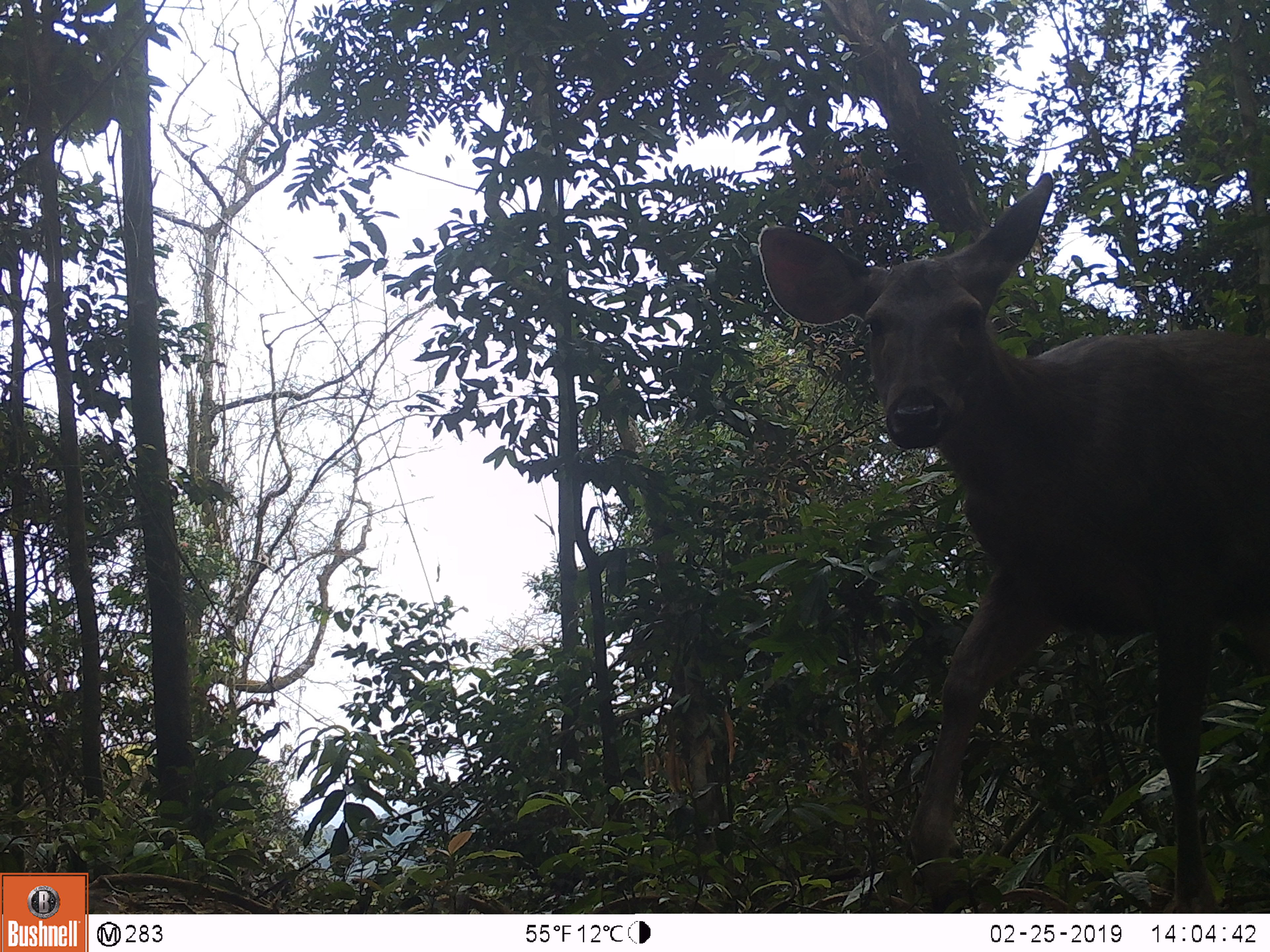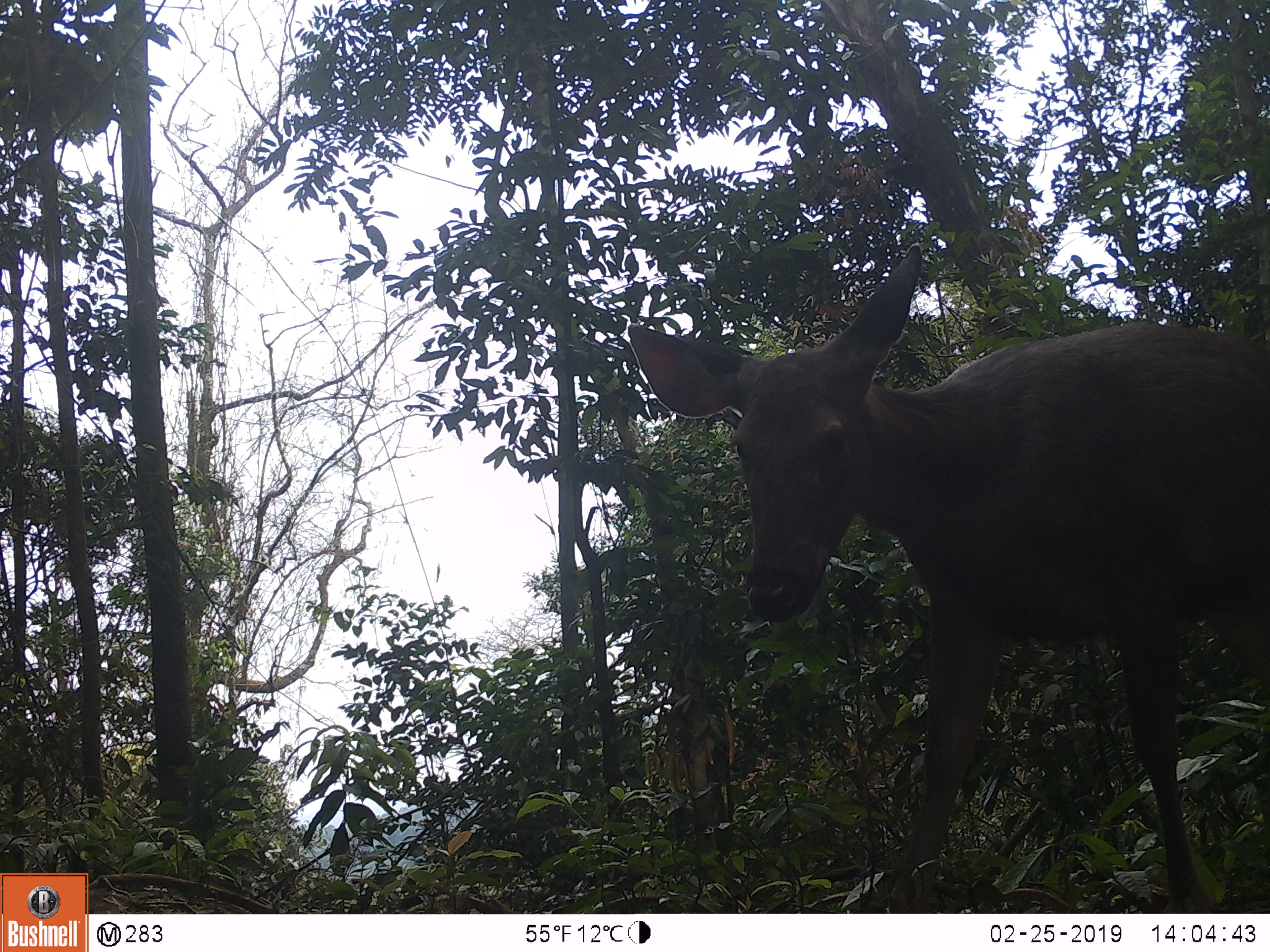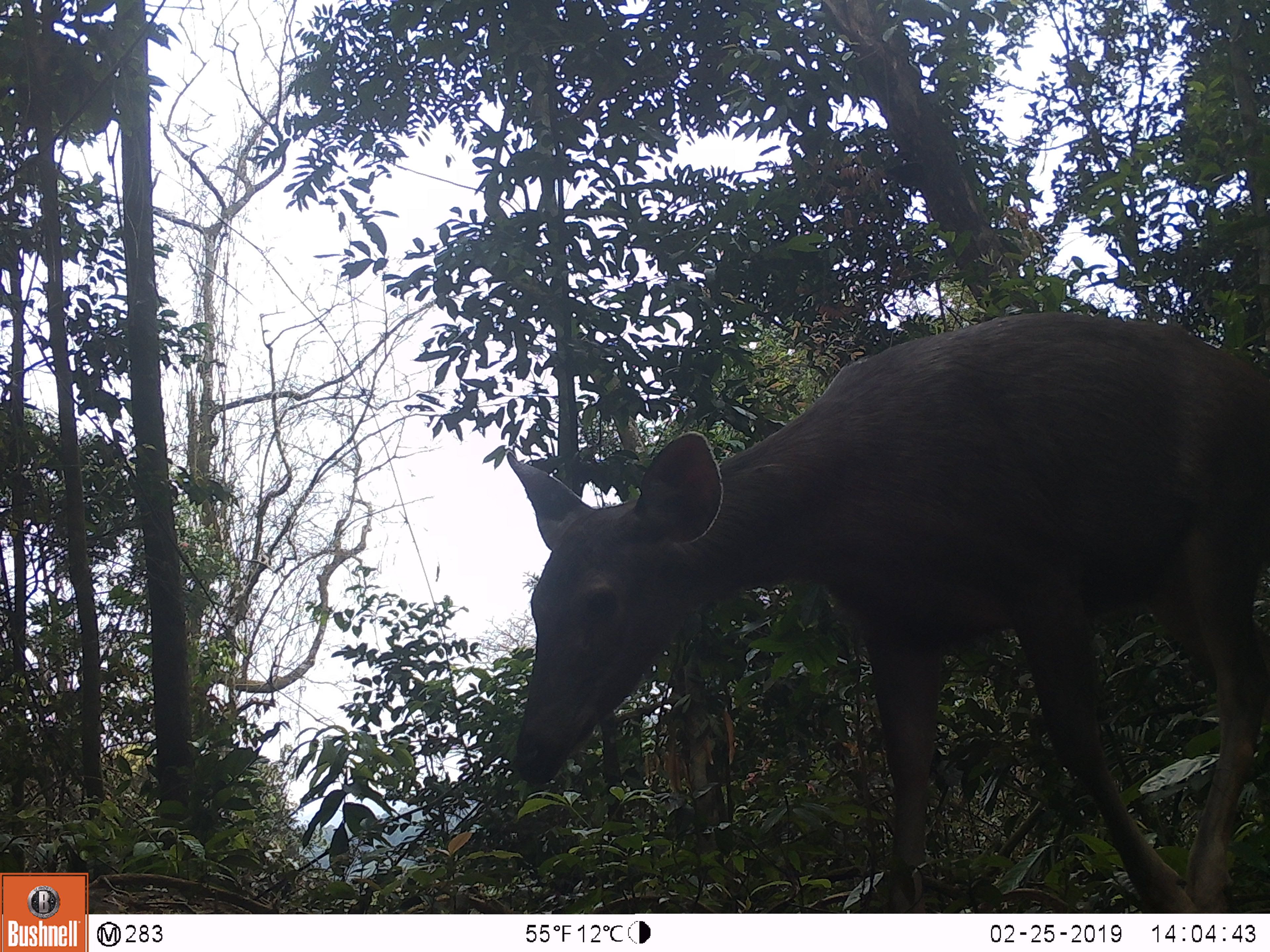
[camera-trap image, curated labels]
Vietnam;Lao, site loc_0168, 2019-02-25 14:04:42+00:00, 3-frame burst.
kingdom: Animalia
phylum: Chordata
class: Mammalia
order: Artiodactyla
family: Cervidae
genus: Rusa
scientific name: Rusa unicolor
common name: sambar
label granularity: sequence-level